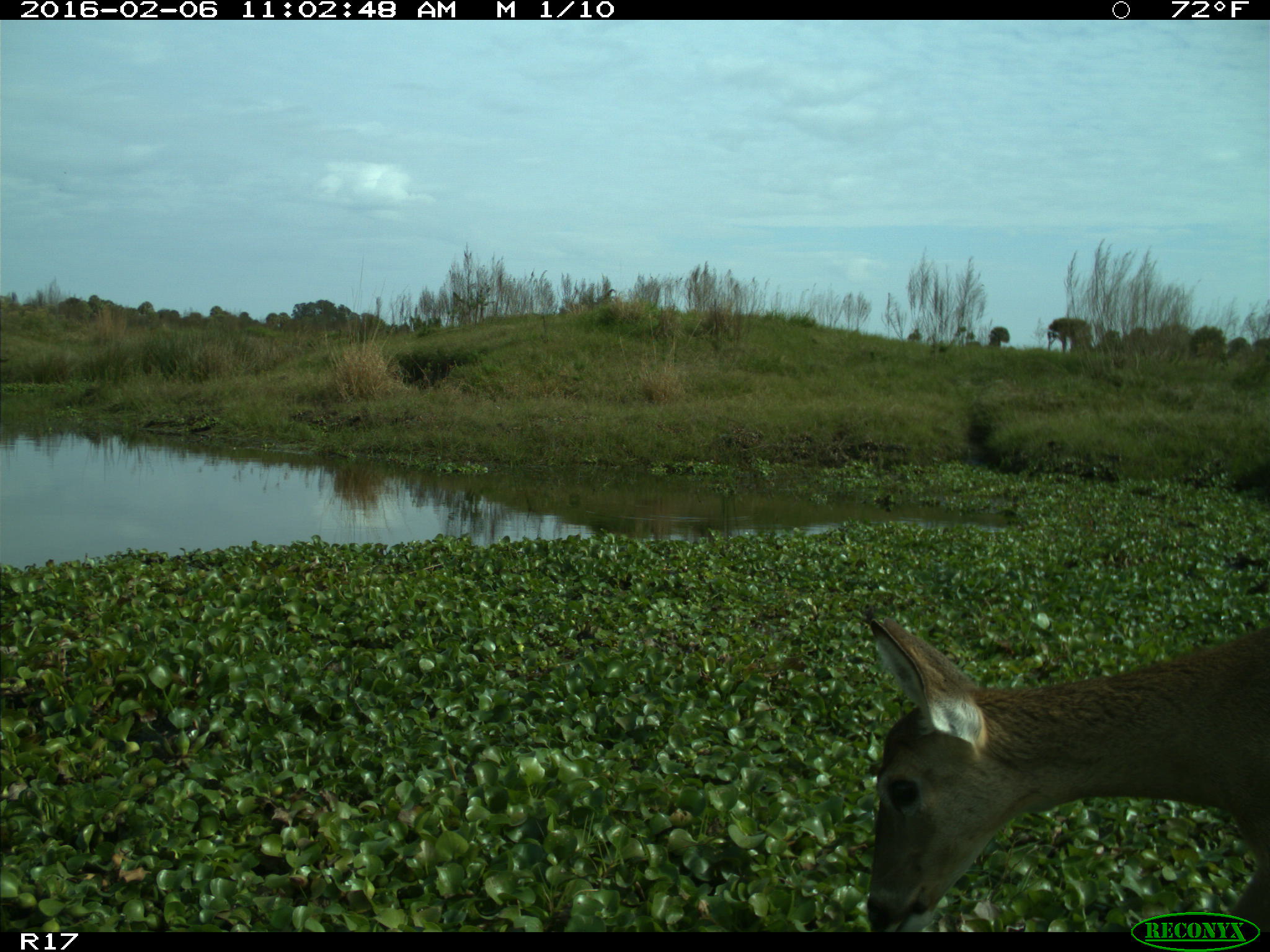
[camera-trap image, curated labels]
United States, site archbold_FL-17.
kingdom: Animalia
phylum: Chordata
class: Mammalia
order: Artiodactyla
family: Cervidae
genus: Odocoileus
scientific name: Odocoileus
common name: deer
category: unidentified deer